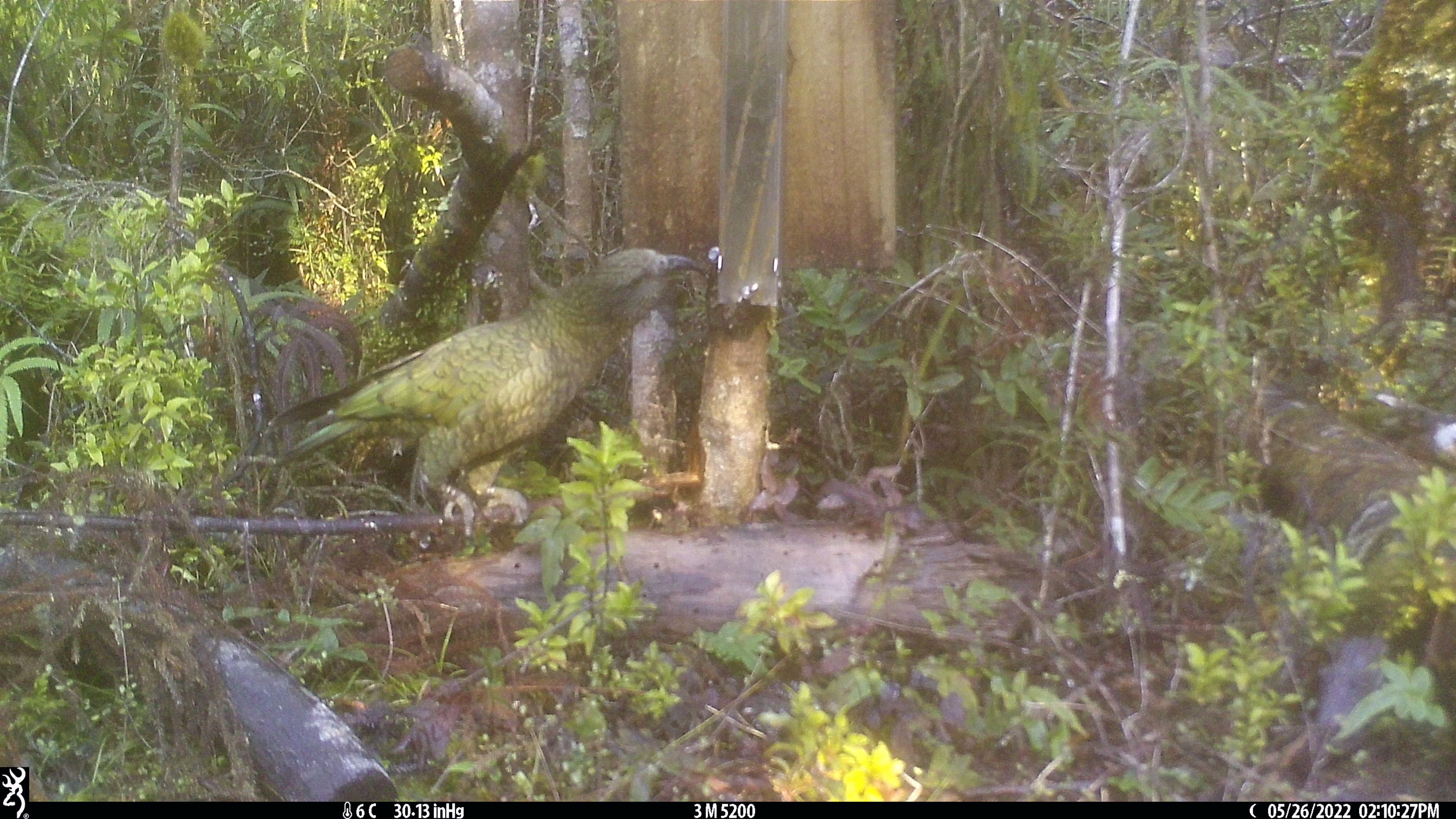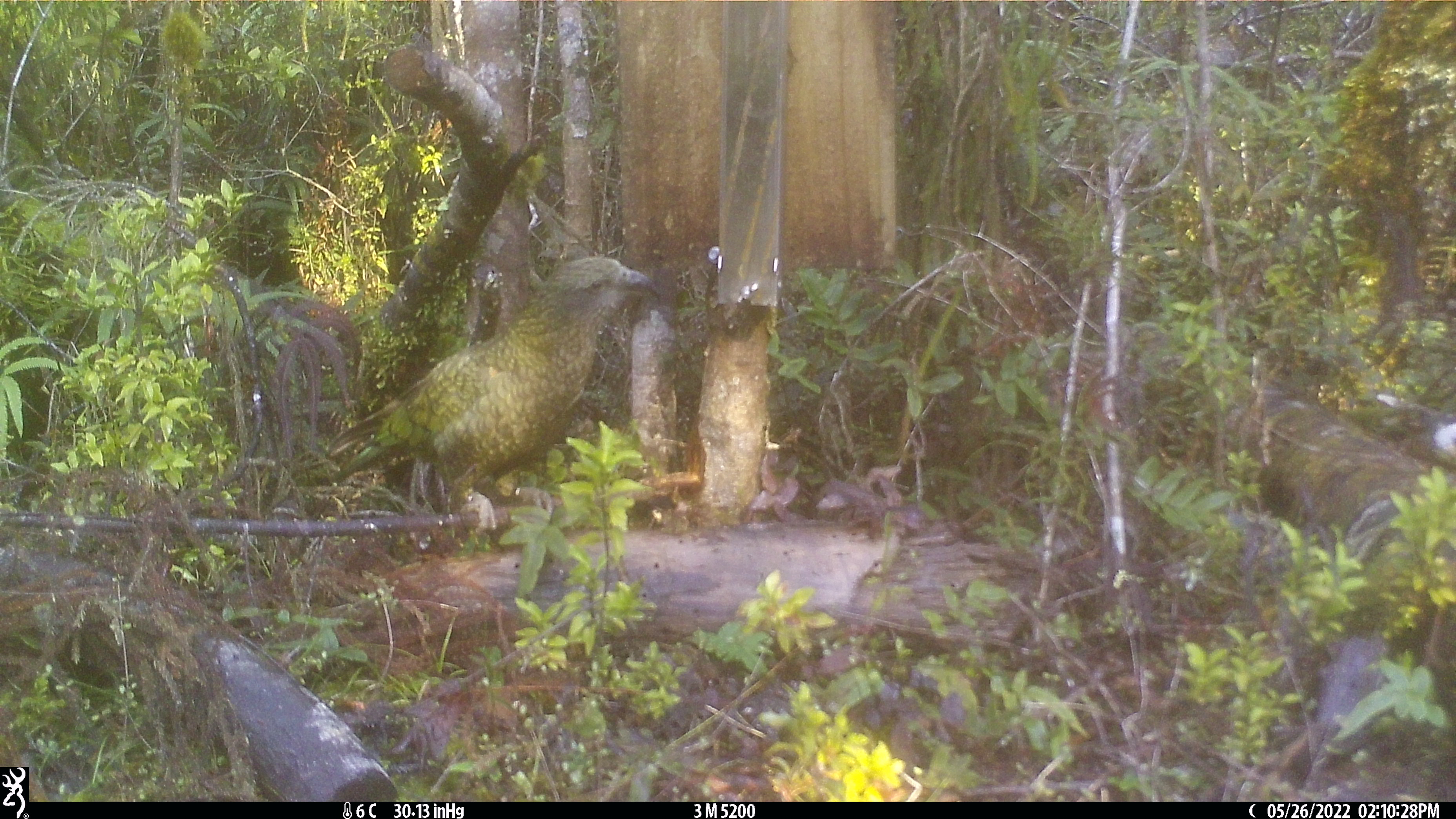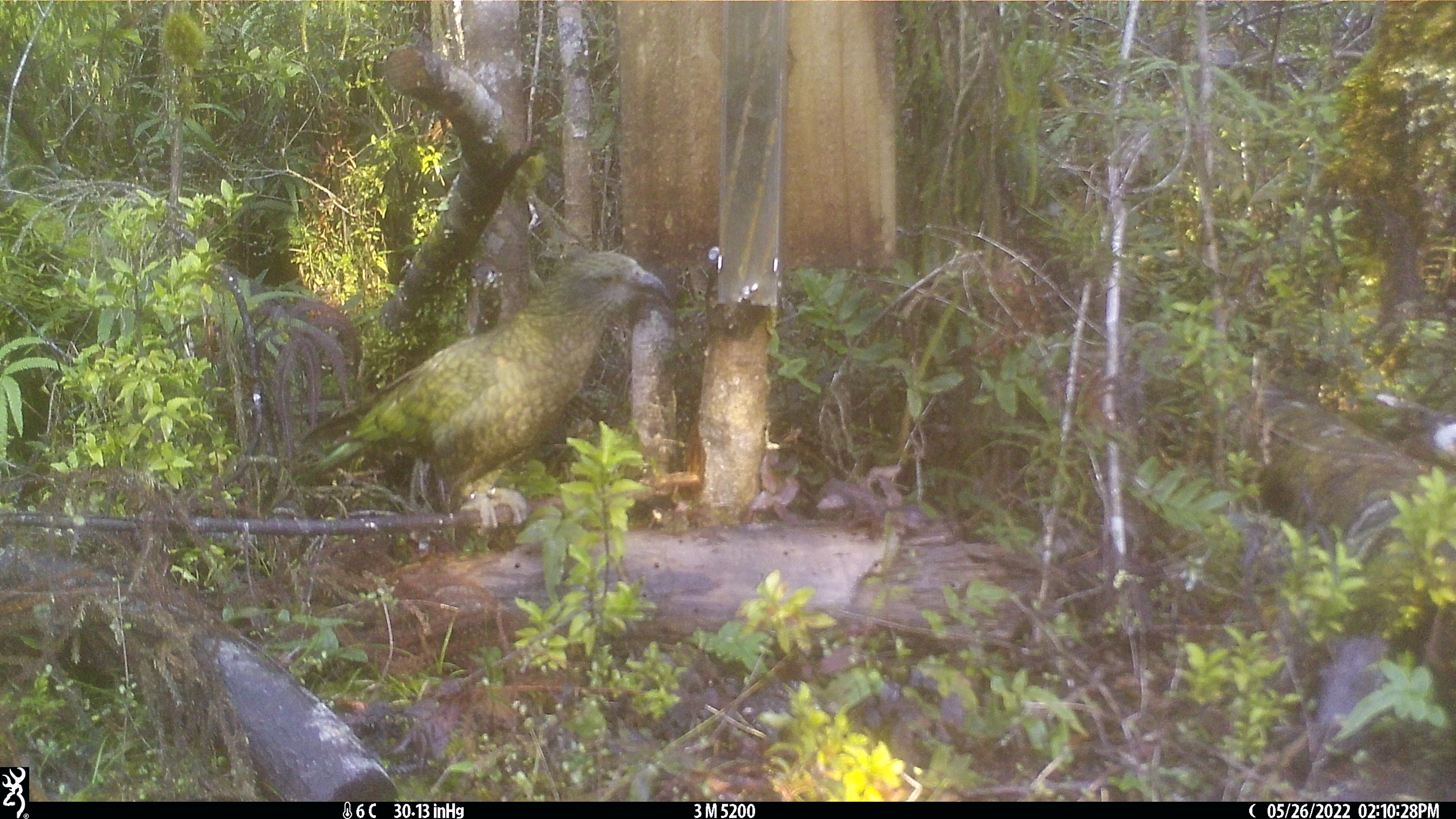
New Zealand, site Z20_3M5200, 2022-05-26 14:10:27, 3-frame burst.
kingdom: Animalia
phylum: Chordata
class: Aves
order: Psittaciformes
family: Strigopidae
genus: Nestor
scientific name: Nestor notabilis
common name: kea